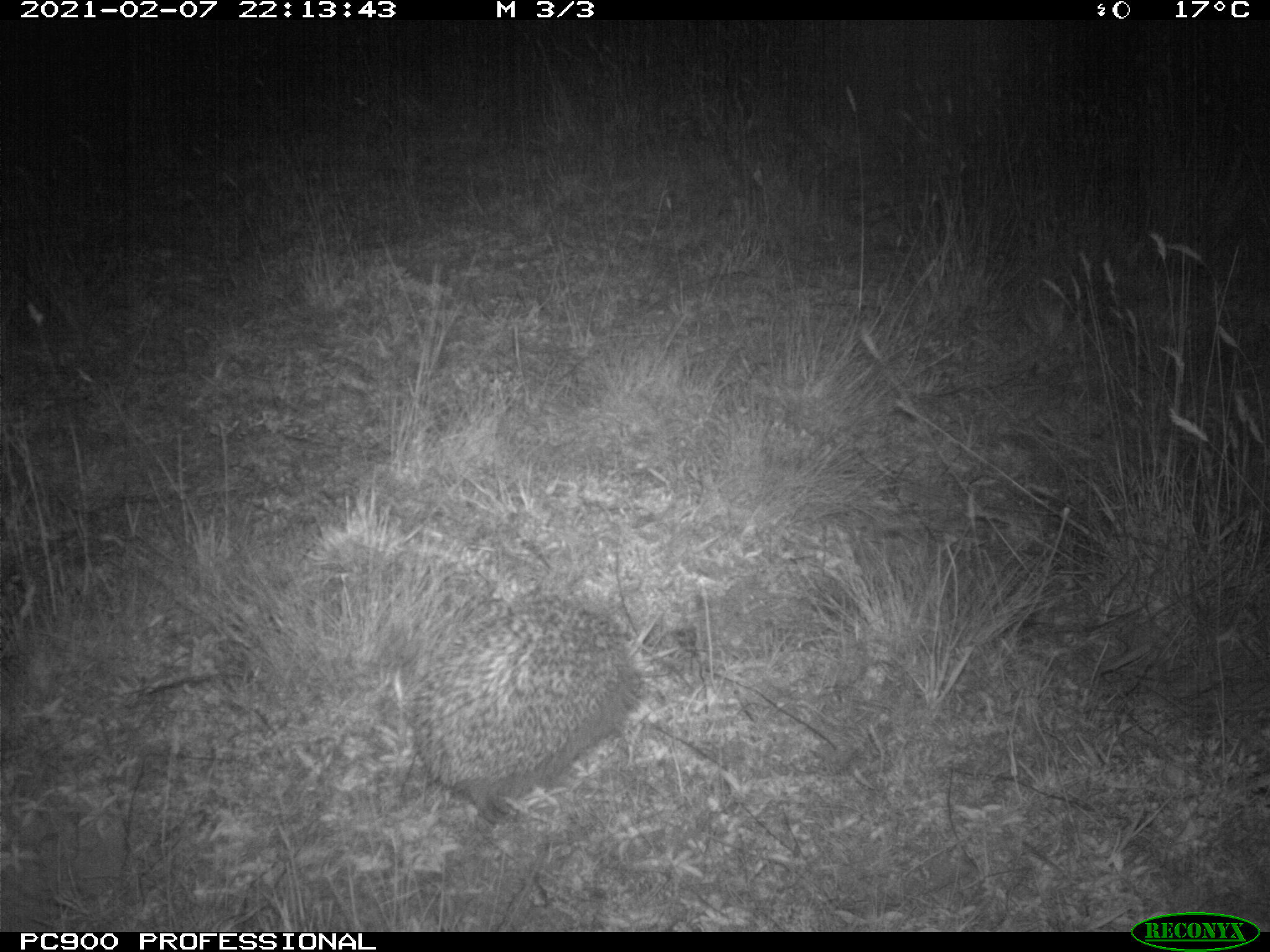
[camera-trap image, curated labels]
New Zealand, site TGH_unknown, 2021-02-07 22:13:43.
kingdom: Animalia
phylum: Chordata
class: Mammalia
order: Eulipotyphla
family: Erinaceidae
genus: Erinaceus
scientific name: Erinaceus europaeus europaeus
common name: european hedgehog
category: hedgehog